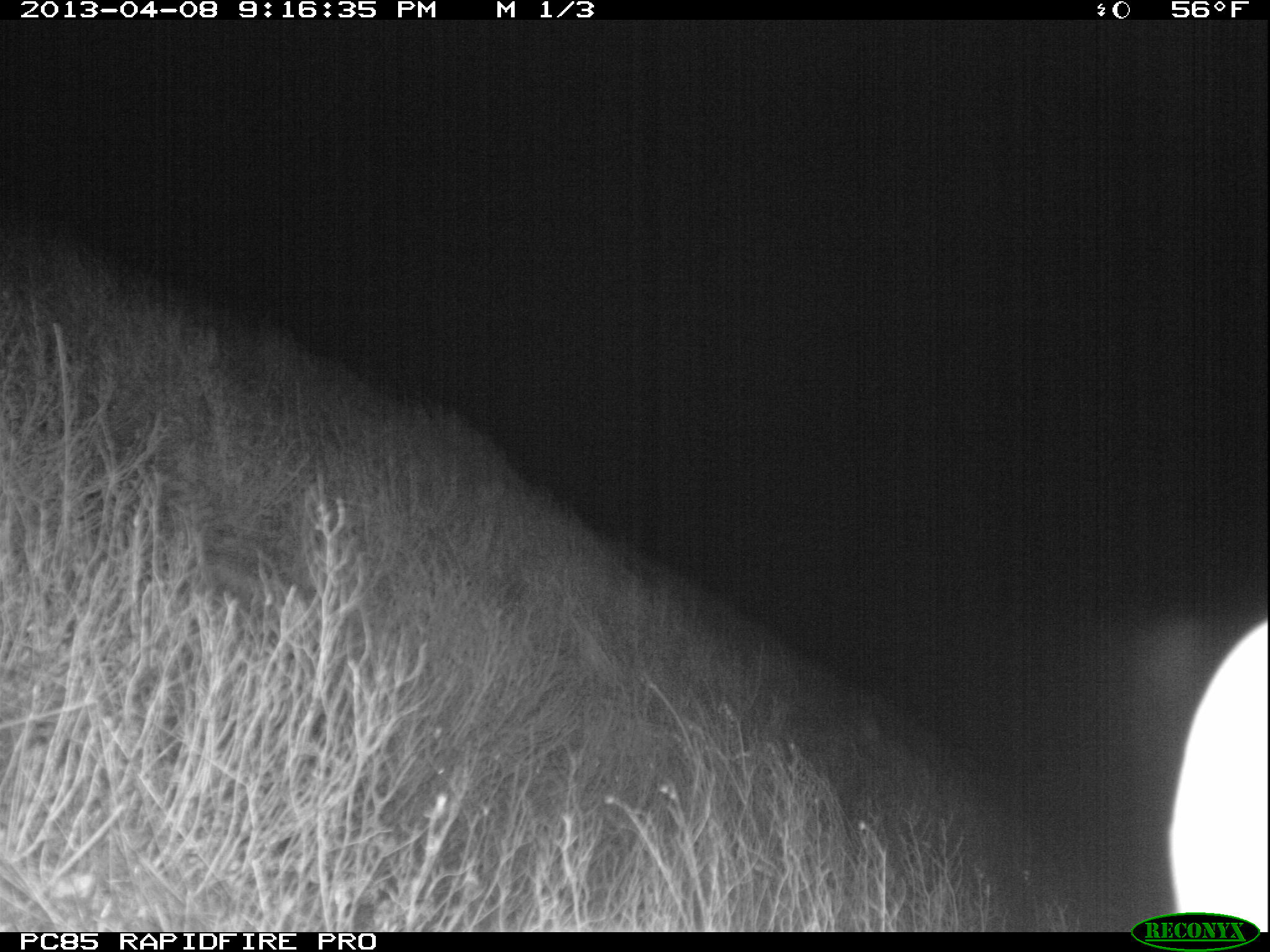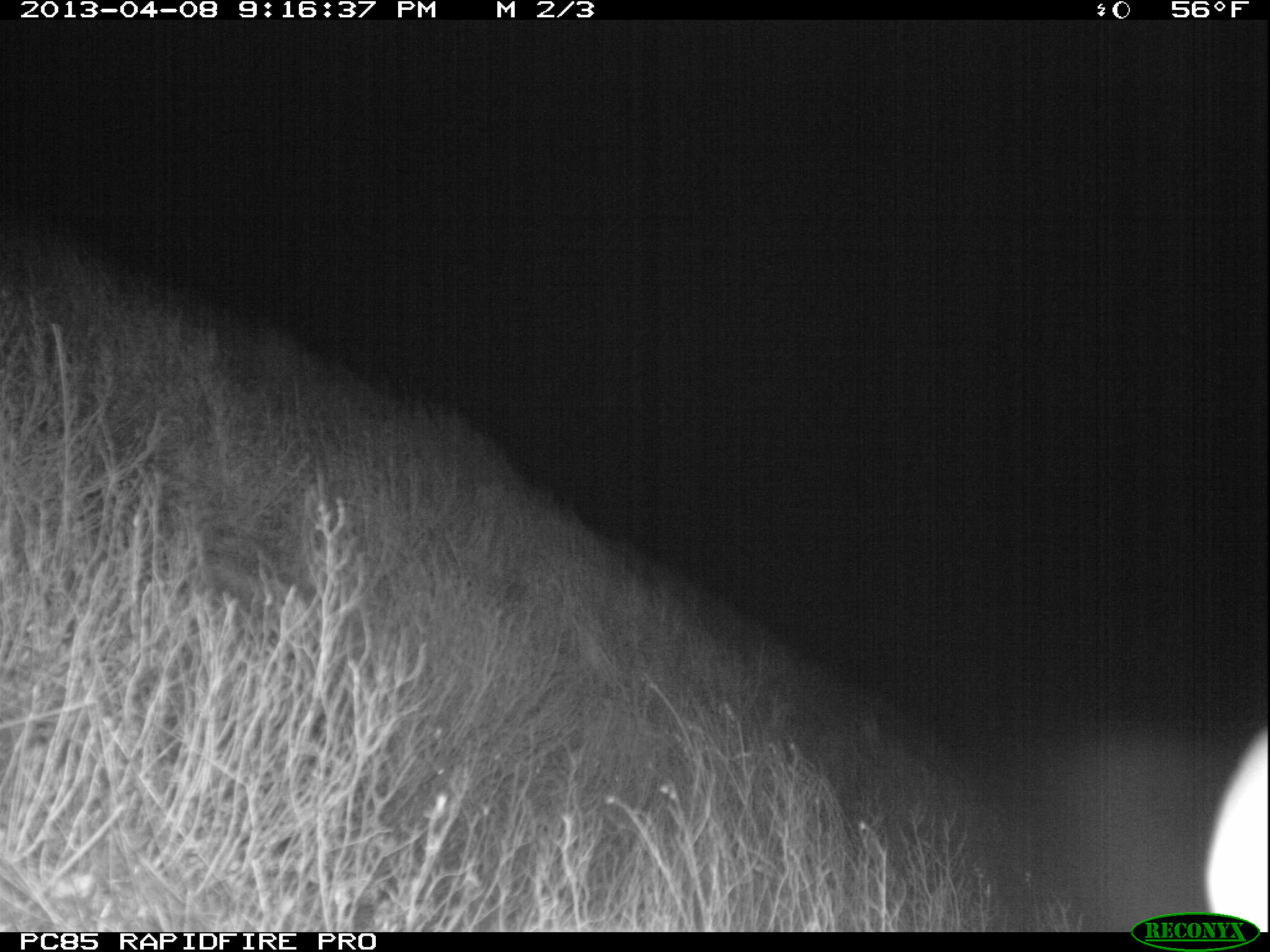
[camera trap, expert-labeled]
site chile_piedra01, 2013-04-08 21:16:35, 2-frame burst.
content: unidentified animal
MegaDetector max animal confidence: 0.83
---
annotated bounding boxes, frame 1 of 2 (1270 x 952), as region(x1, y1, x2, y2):
unknown: region(1152, 601, 1270, 913)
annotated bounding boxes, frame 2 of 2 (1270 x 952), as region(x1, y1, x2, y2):
unknown: region(1203, 722, 1270, 912)